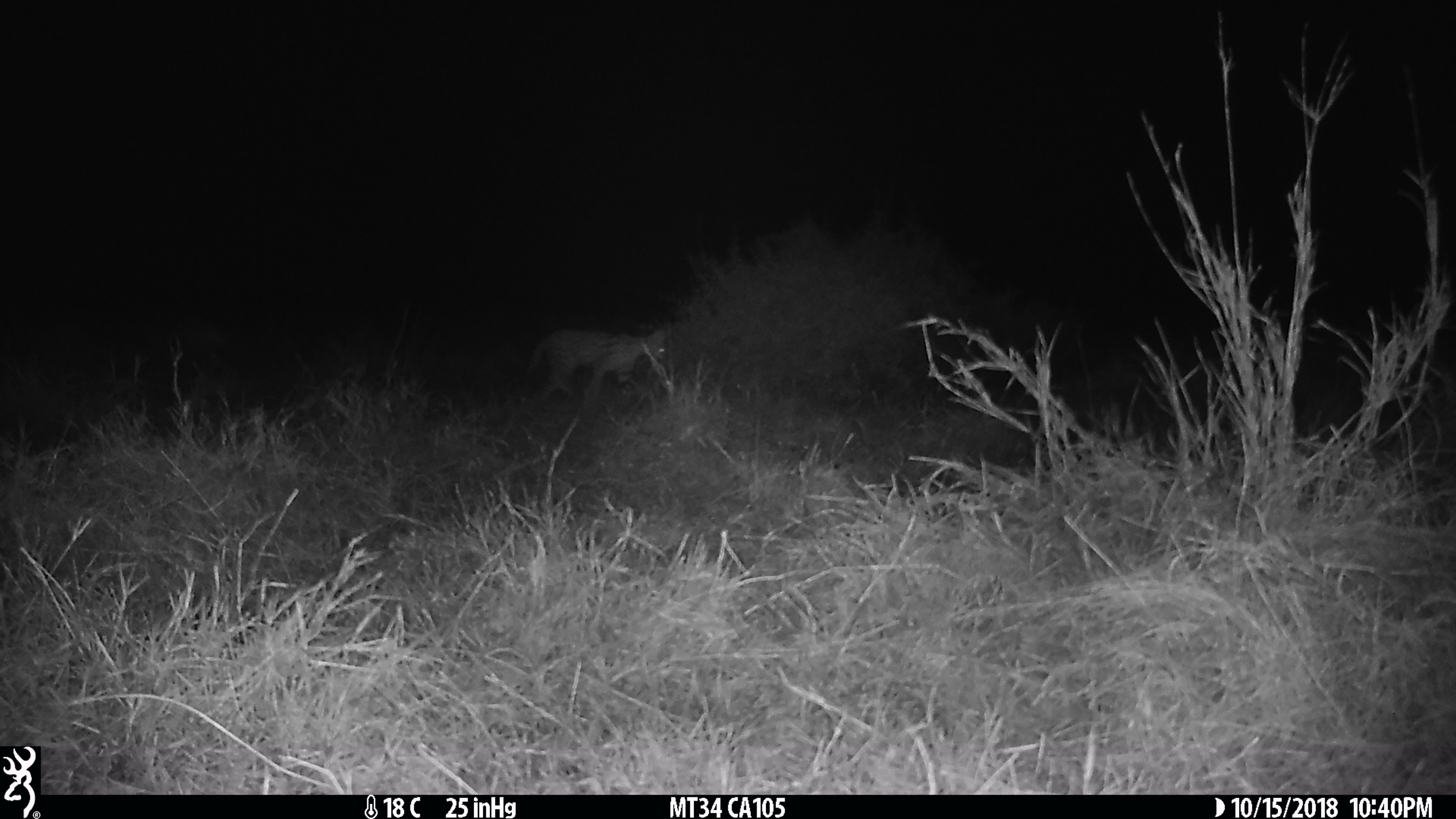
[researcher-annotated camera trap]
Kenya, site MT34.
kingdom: Animalia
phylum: Chordata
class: Mammalia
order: Carnivora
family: Felidae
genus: Leptailurus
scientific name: Leptailurus serval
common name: serval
Serval (Leptailurus serval).